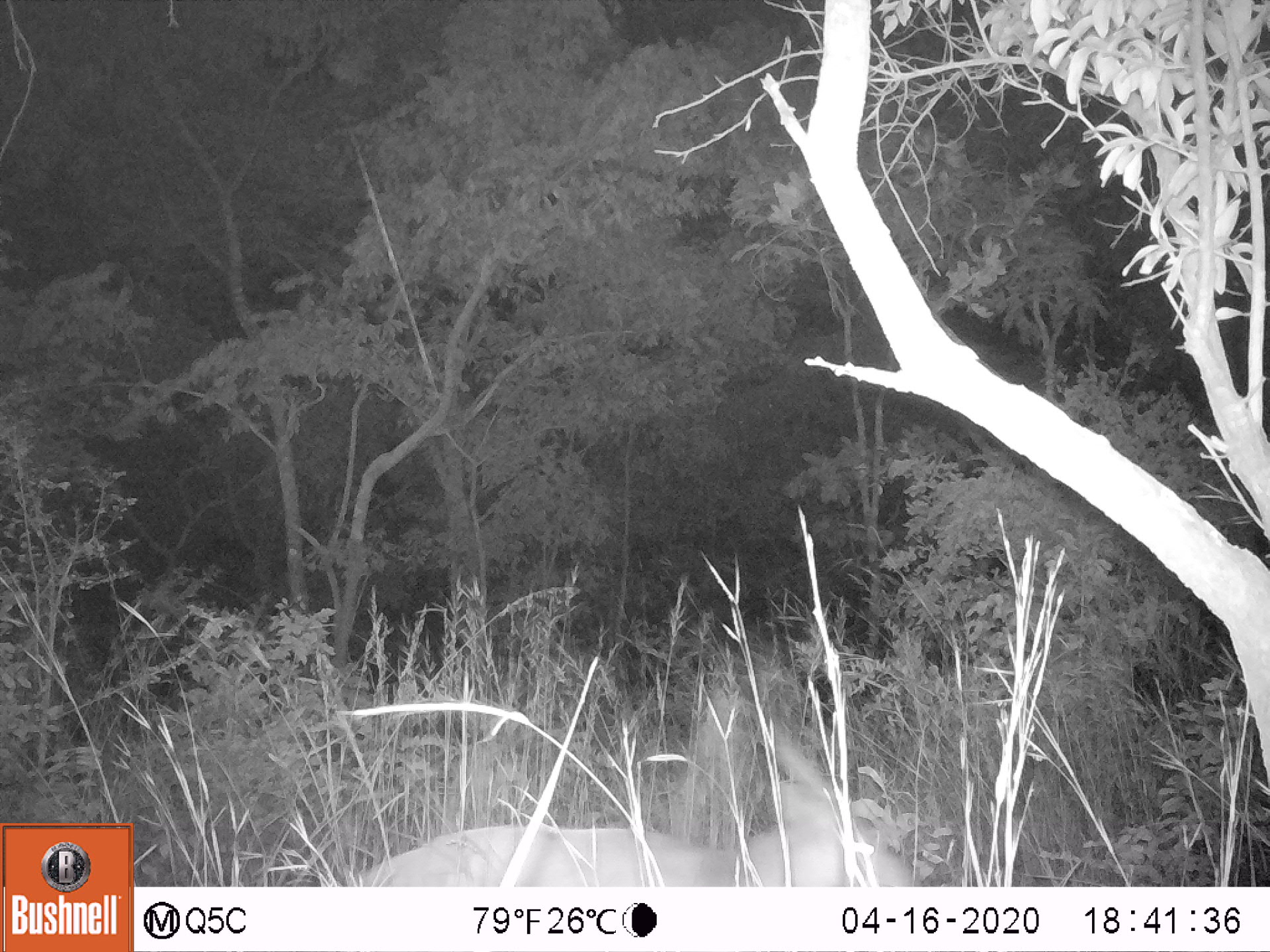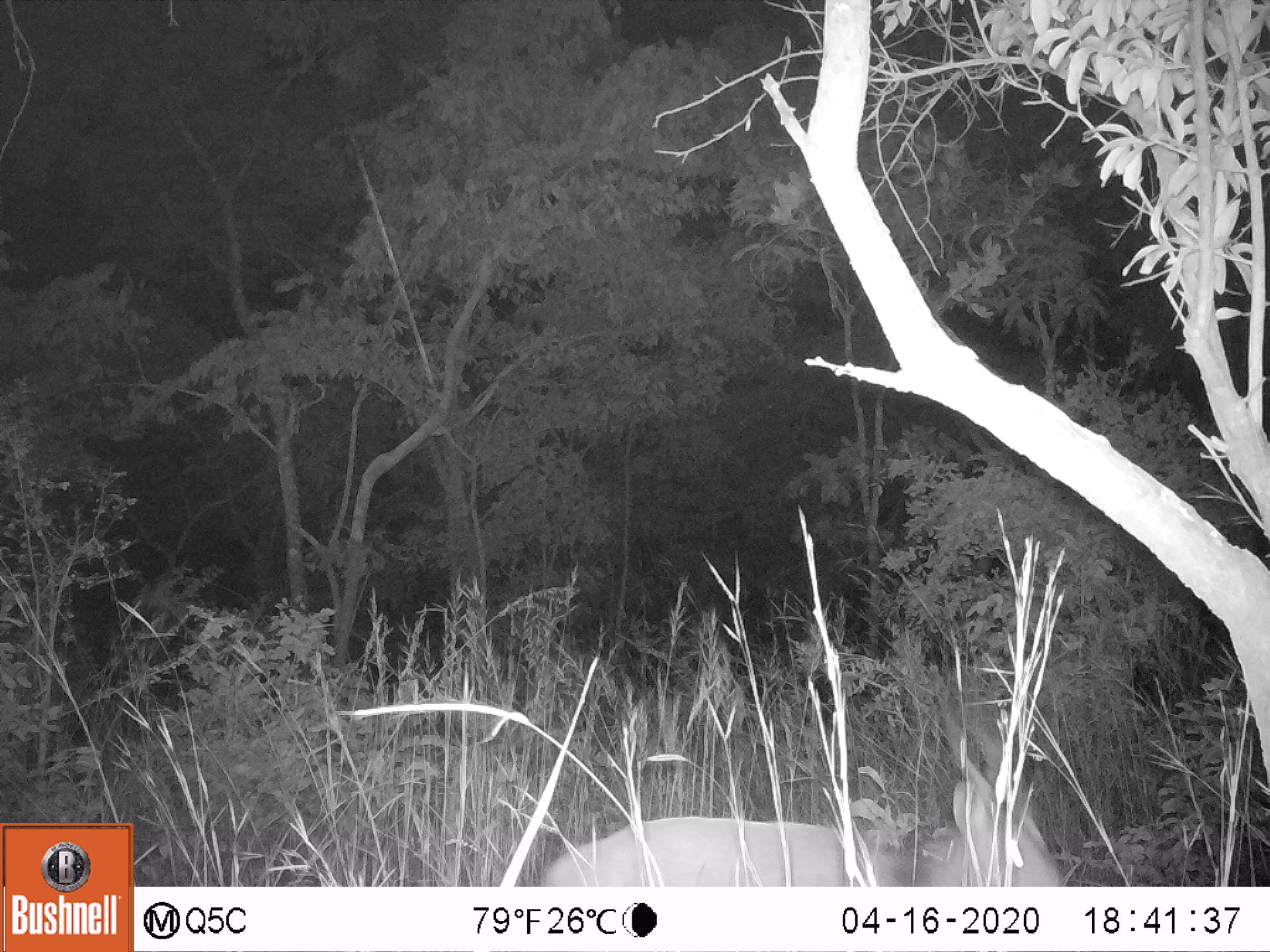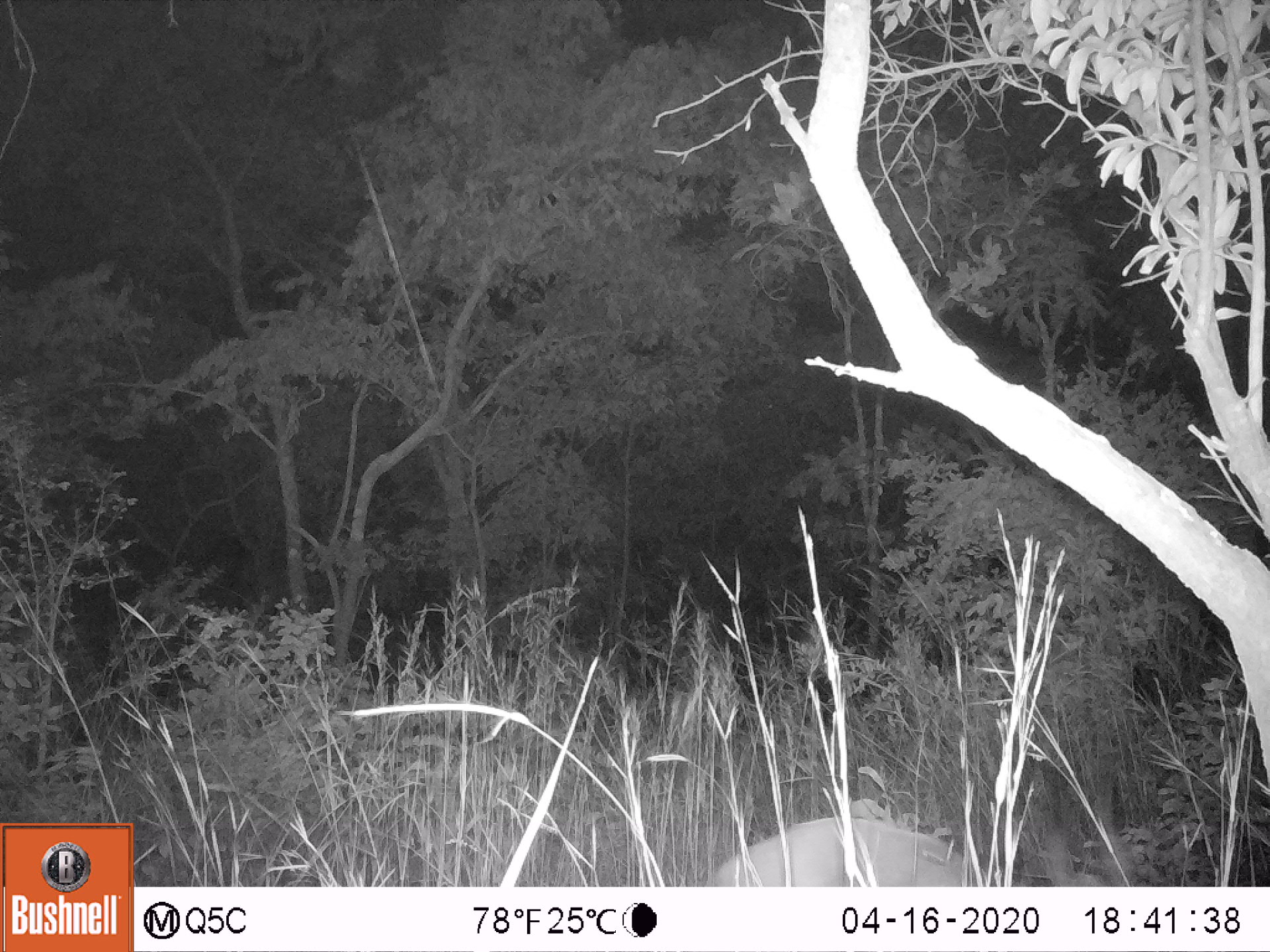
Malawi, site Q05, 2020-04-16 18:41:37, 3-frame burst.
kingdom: Animalia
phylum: Chordata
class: Mammalia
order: Artiodactyla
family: Bovidae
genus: Tragelaphus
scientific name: Tragelaphus sylvaticus sylvaticus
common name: cape bushbuck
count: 1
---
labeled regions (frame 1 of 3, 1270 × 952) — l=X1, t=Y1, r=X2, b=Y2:
cape bushbuck: l=344, t=814, r=921, b=882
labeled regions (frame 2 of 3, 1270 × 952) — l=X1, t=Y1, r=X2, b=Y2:
cape bushbuck: l=537, t=700, r=1062, b=885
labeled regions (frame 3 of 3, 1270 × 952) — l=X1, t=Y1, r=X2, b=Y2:
cape bushbuck: l=704, t=763, r=1132, b=883